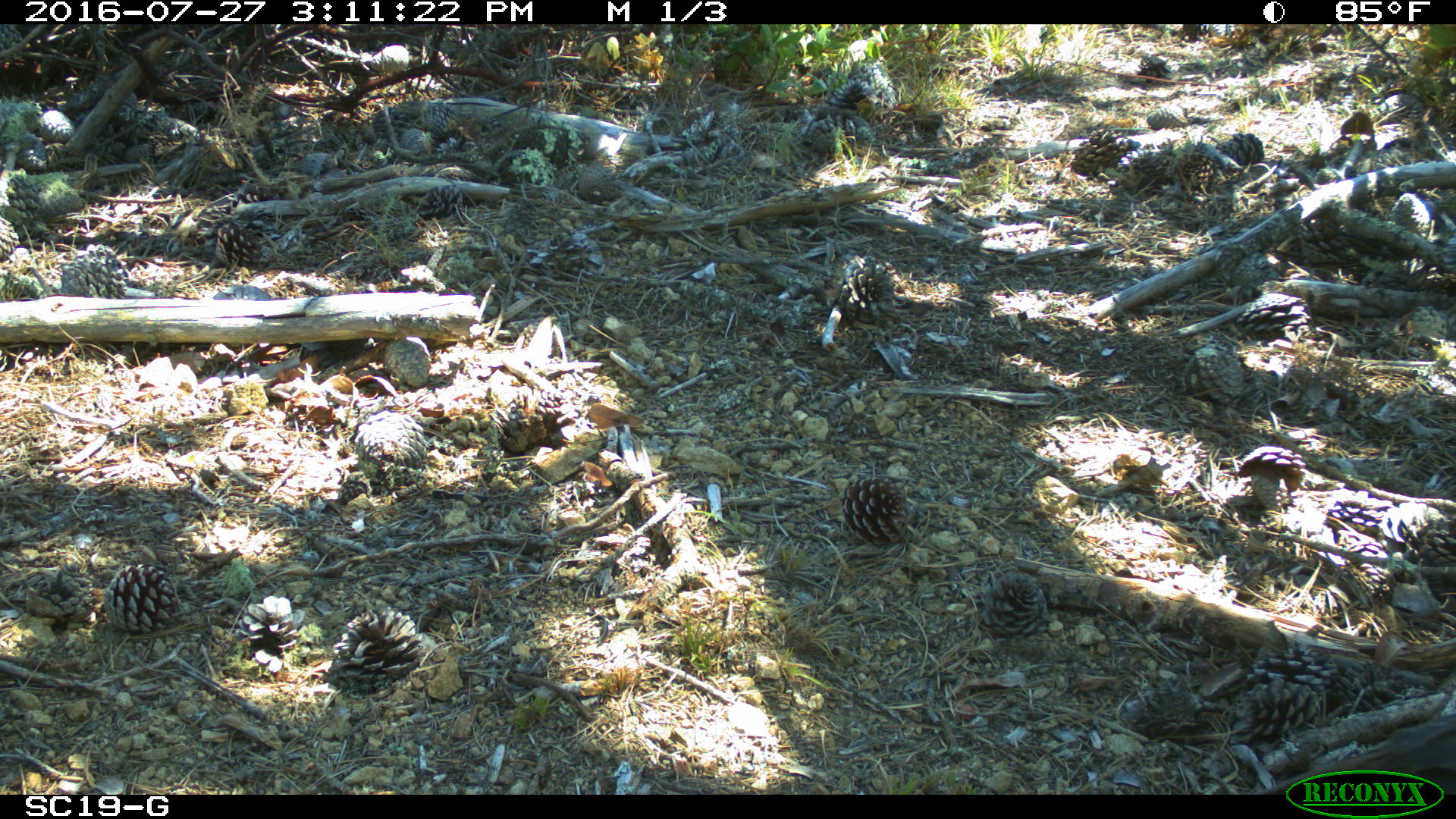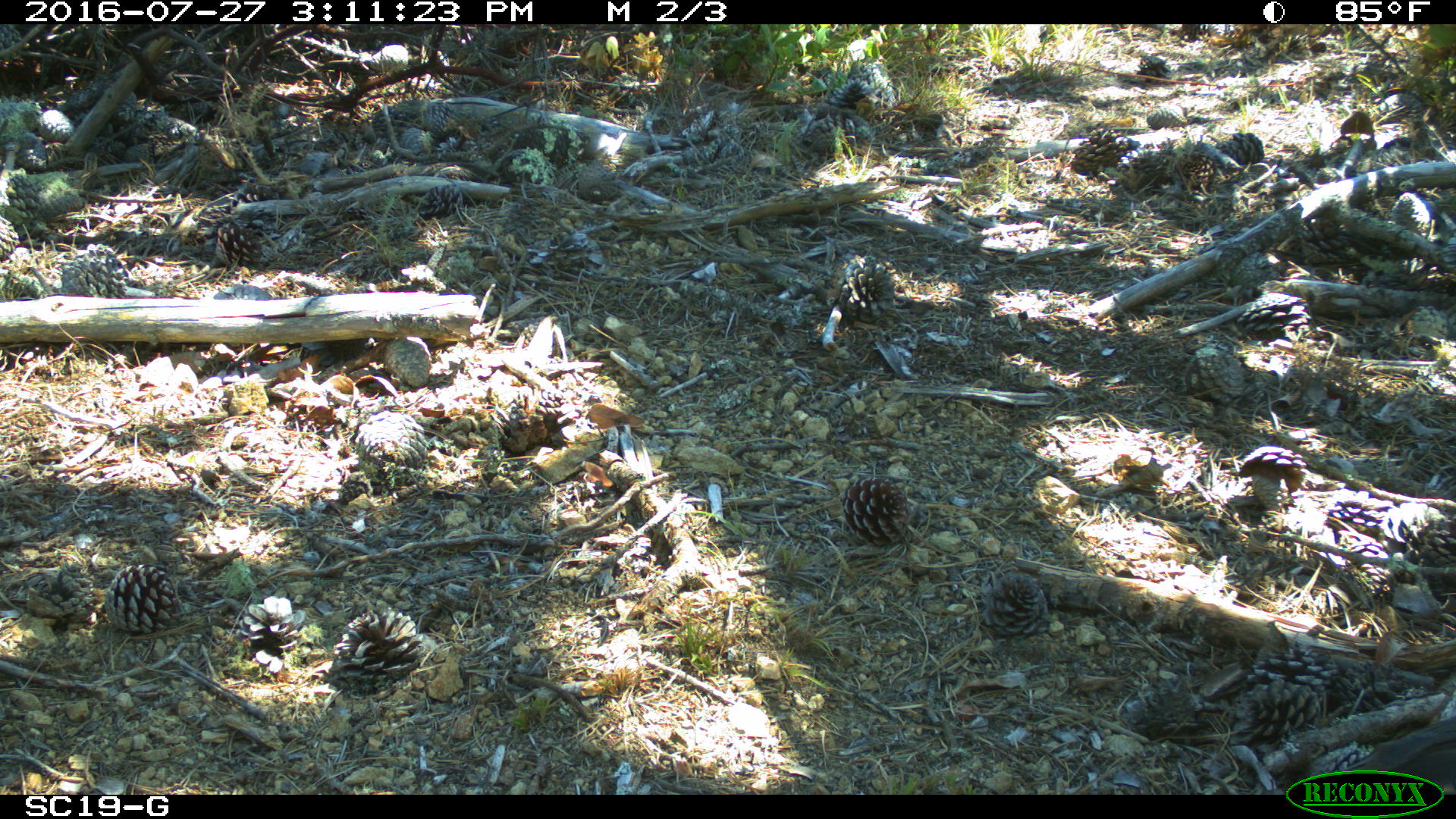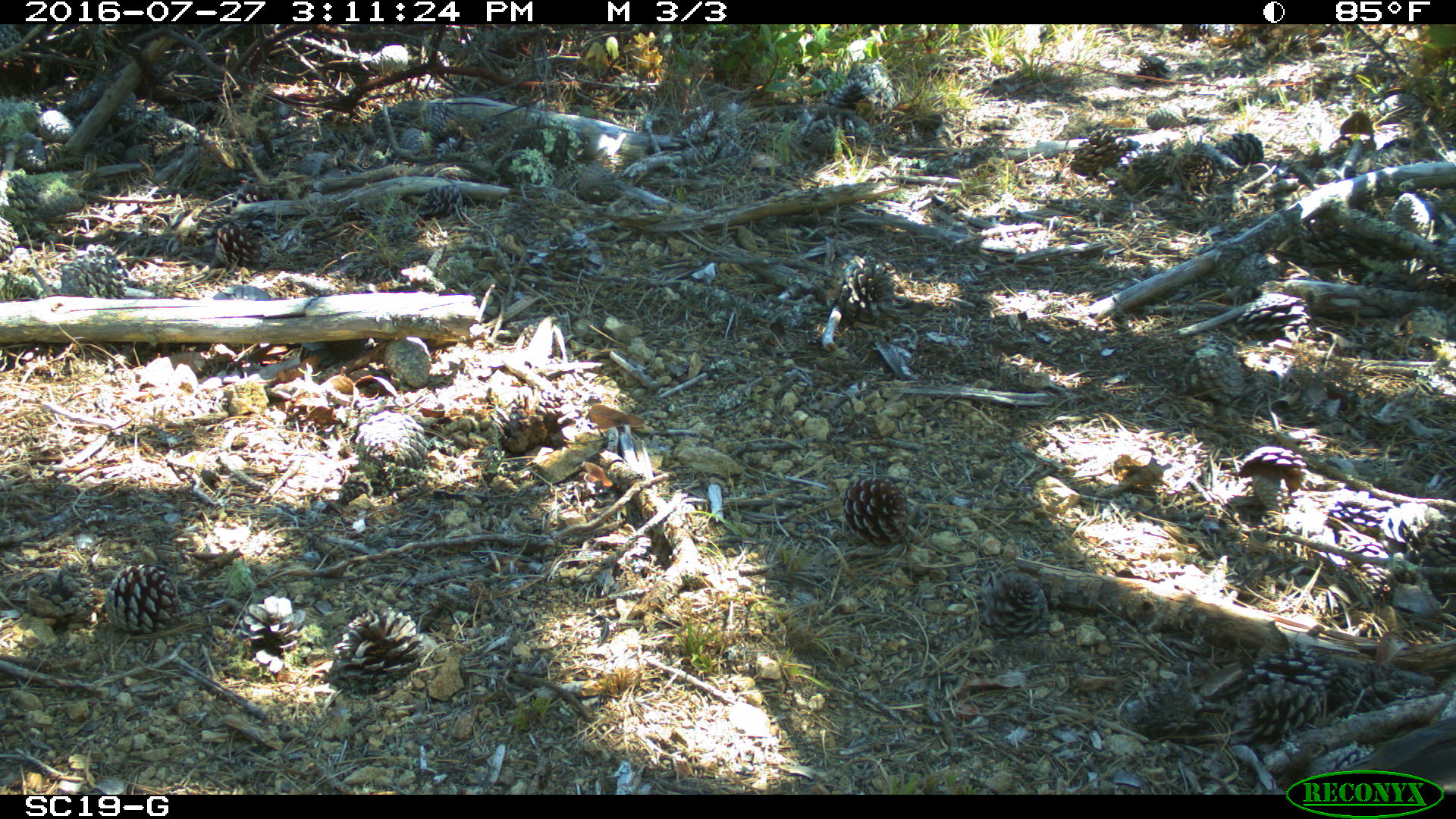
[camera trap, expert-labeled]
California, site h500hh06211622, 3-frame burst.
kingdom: Animalia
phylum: Chordata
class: Aves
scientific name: Aves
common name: bird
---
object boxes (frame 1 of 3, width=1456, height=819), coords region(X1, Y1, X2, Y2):
bird: region(1260, 751, 1451, 792)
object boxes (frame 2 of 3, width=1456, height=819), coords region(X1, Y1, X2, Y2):
bird: region(1334, 717, 1455, 795)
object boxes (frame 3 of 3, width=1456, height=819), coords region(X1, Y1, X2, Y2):
bird: region(1330, 717, 1455, 793)